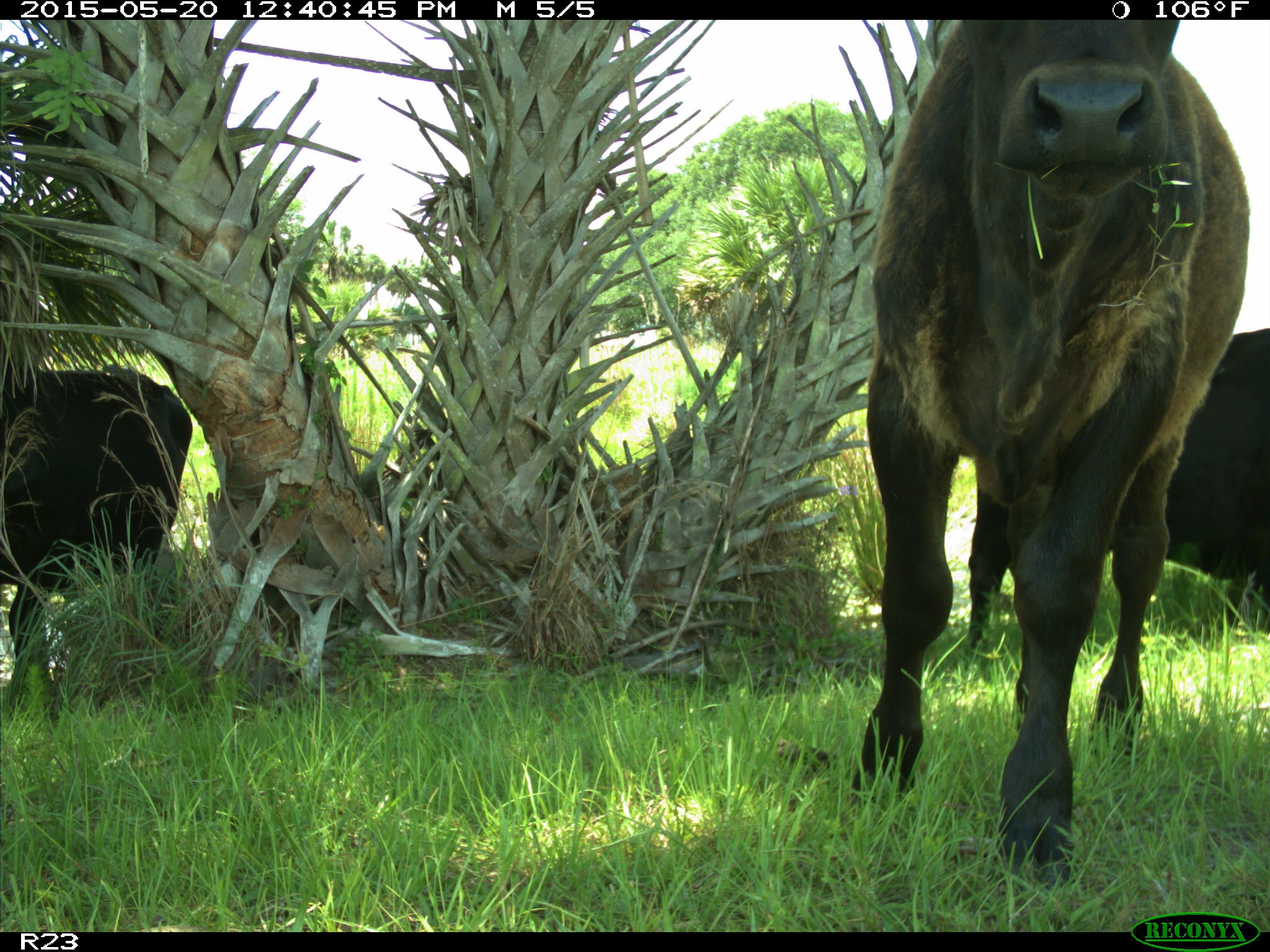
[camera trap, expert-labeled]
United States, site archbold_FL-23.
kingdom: Animalia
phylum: Chordata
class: Mammalia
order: Artiodactyla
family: Bovidae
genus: Bos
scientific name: Bos taurus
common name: domestic cow